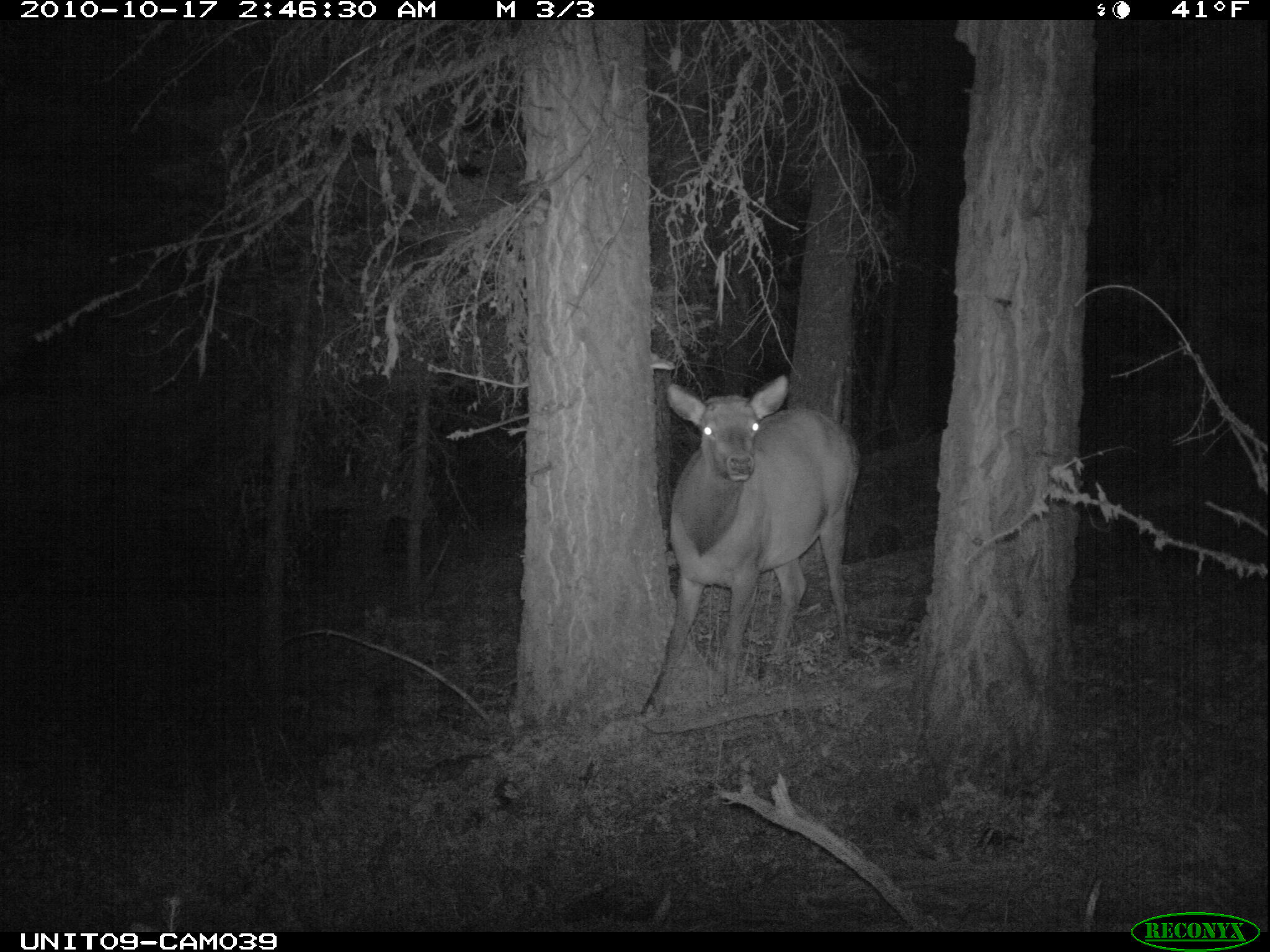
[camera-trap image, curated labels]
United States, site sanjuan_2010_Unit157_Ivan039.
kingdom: Animalia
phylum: Chordata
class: Mammalia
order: Artiodactyla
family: Cervidae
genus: Cervus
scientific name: Cervus elaphus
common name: red deer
Cervus elaphus (red deer).